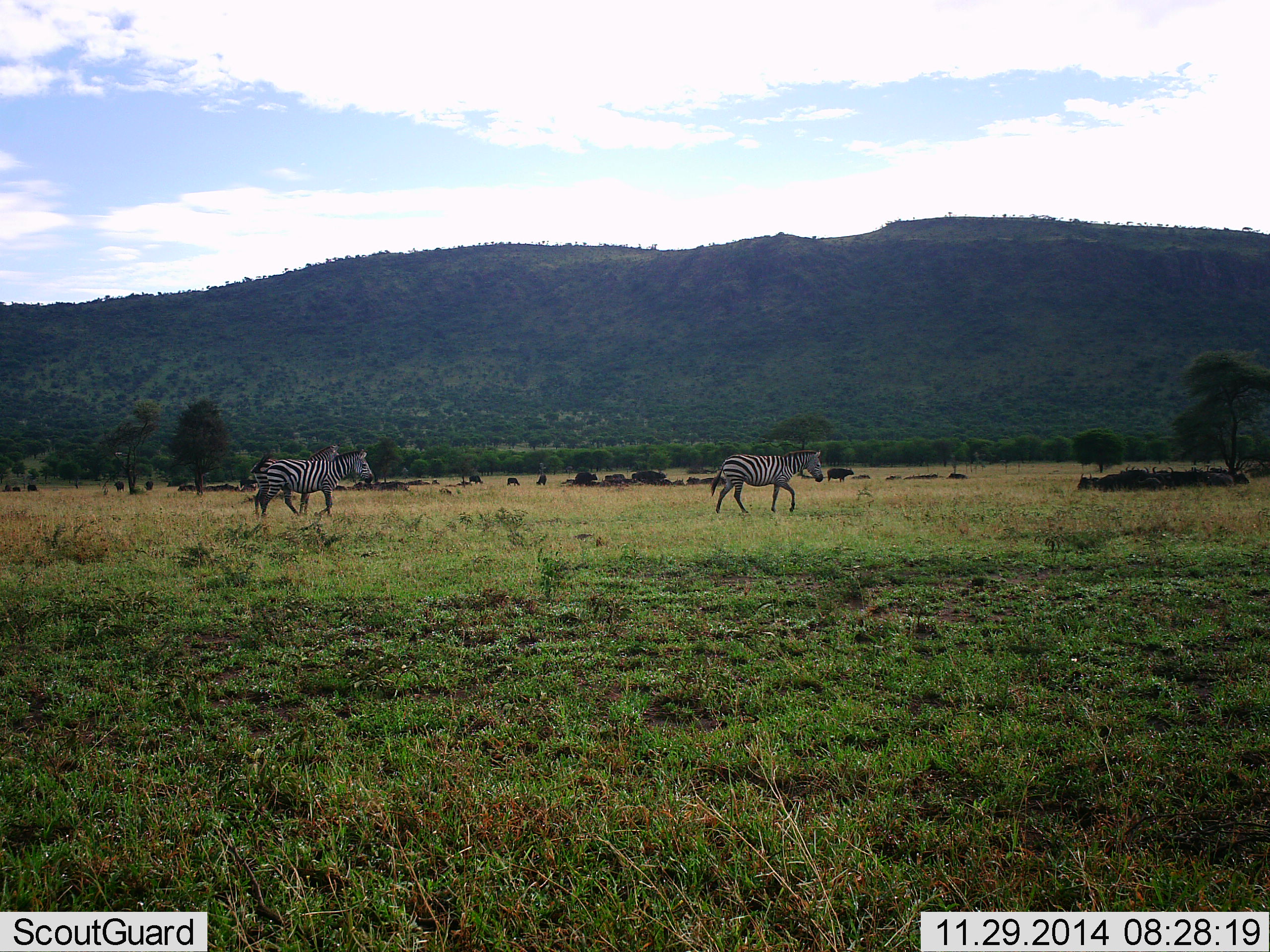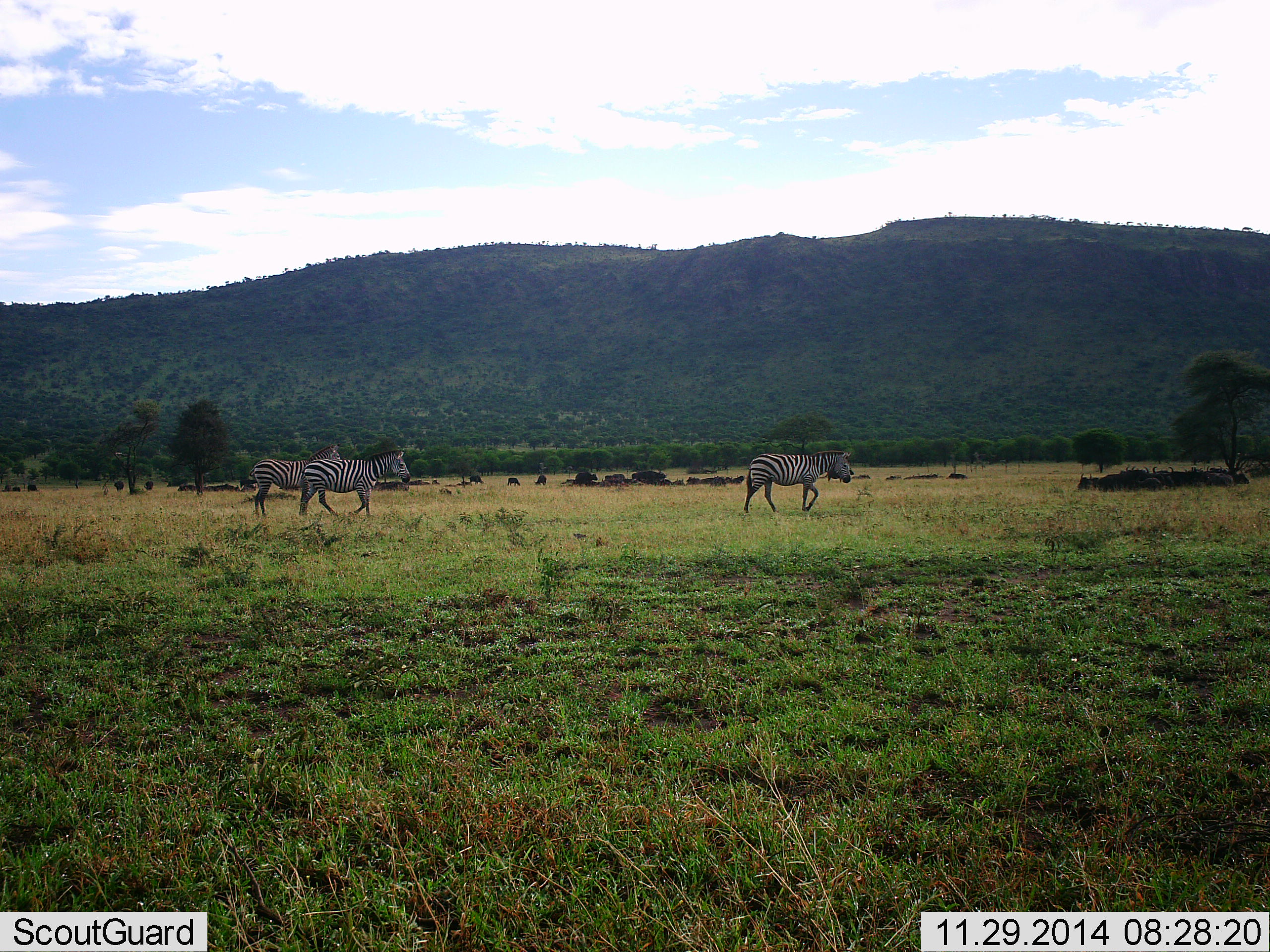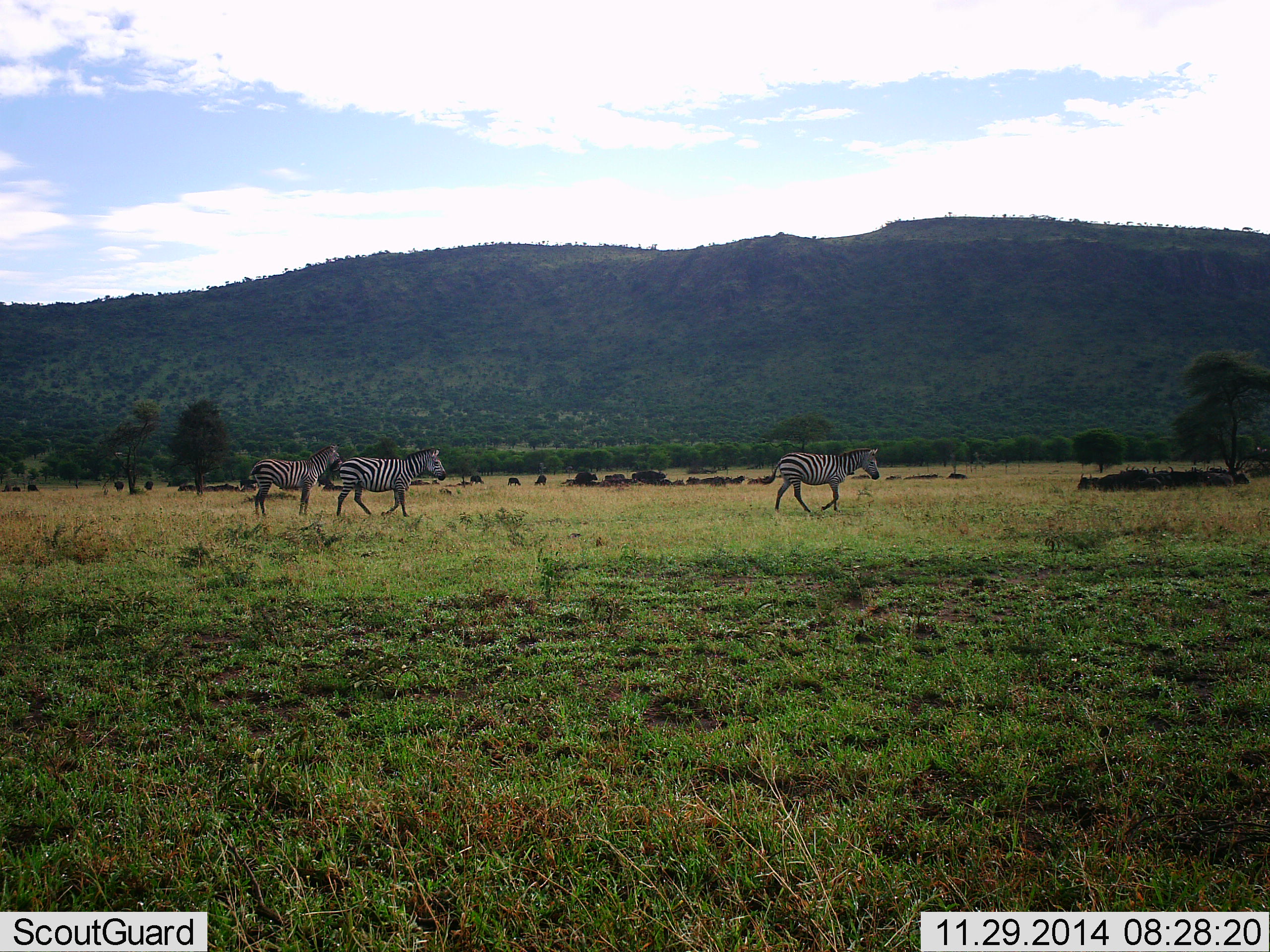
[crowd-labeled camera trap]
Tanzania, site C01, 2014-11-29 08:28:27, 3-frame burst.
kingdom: Animalia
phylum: Chordata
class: Mammalia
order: Perissodactyla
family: Equidae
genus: Equus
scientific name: Equus quagga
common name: plains zebra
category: zebra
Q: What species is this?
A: Zebra (plains zebra) (Equus quagga).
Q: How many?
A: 3.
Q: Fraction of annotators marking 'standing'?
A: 17%.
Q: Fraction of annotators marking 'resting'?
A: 0%.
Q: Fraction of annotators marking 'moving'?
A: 100%.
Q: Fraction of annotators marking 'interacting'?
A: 0%.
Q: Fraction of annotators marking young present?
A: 0%.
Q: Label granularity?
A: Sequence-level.